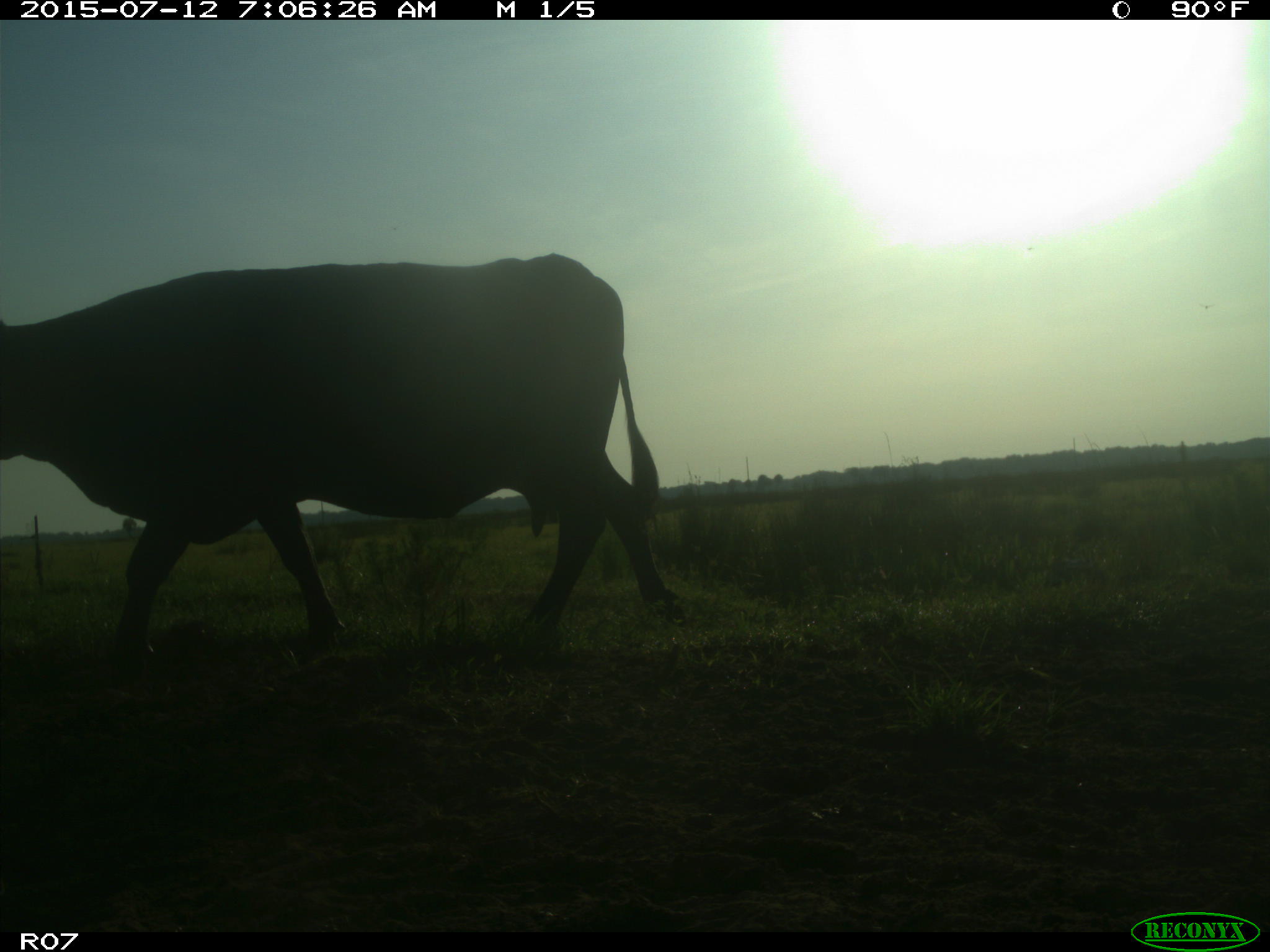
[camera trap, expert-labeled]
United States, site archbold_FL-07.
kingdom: Animalia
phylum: Chordata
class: Mammalia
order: Artiodactyla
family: Bovidae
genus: Bos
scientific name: Bos taurus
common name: domestic cow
Bos taurus (domestic cow).